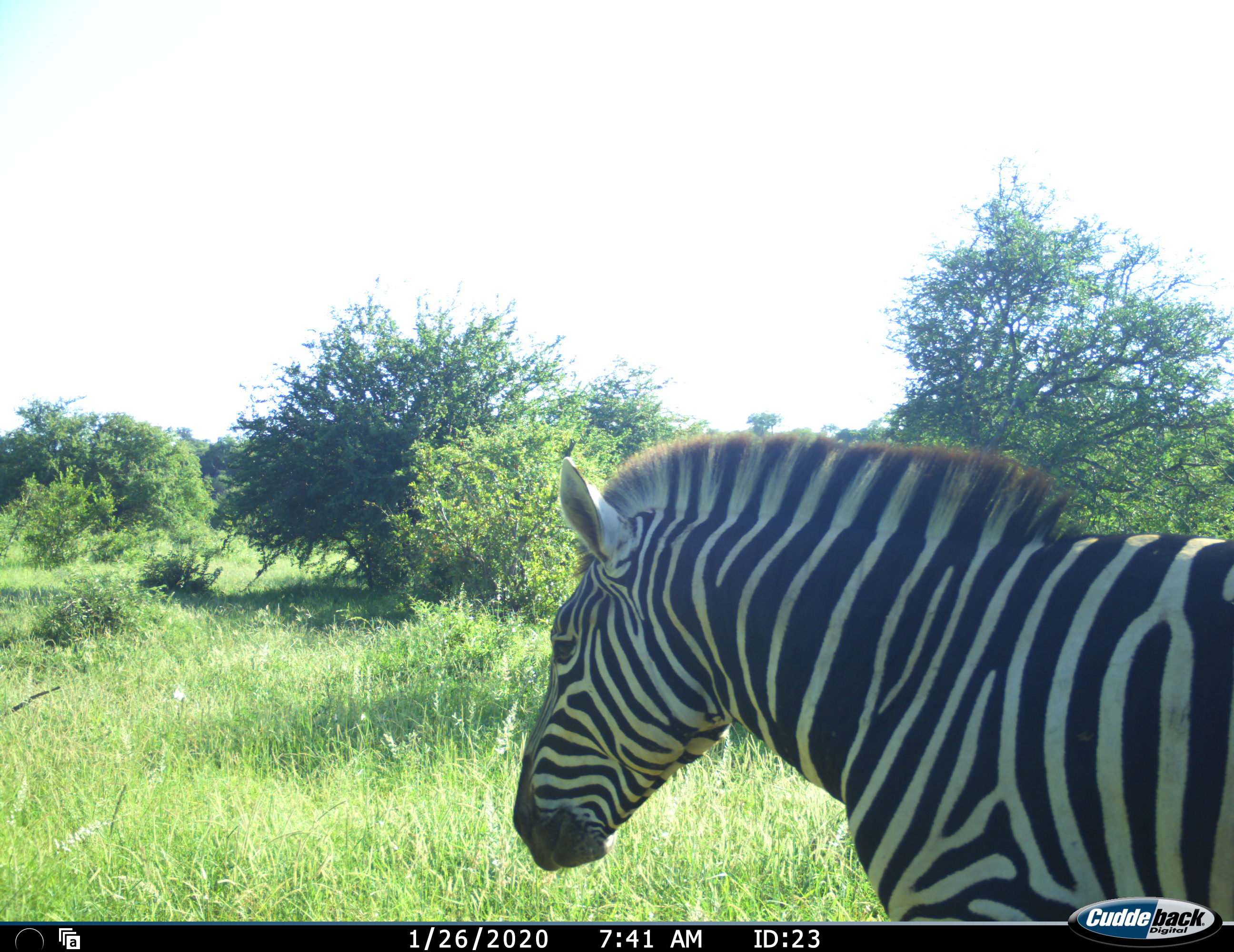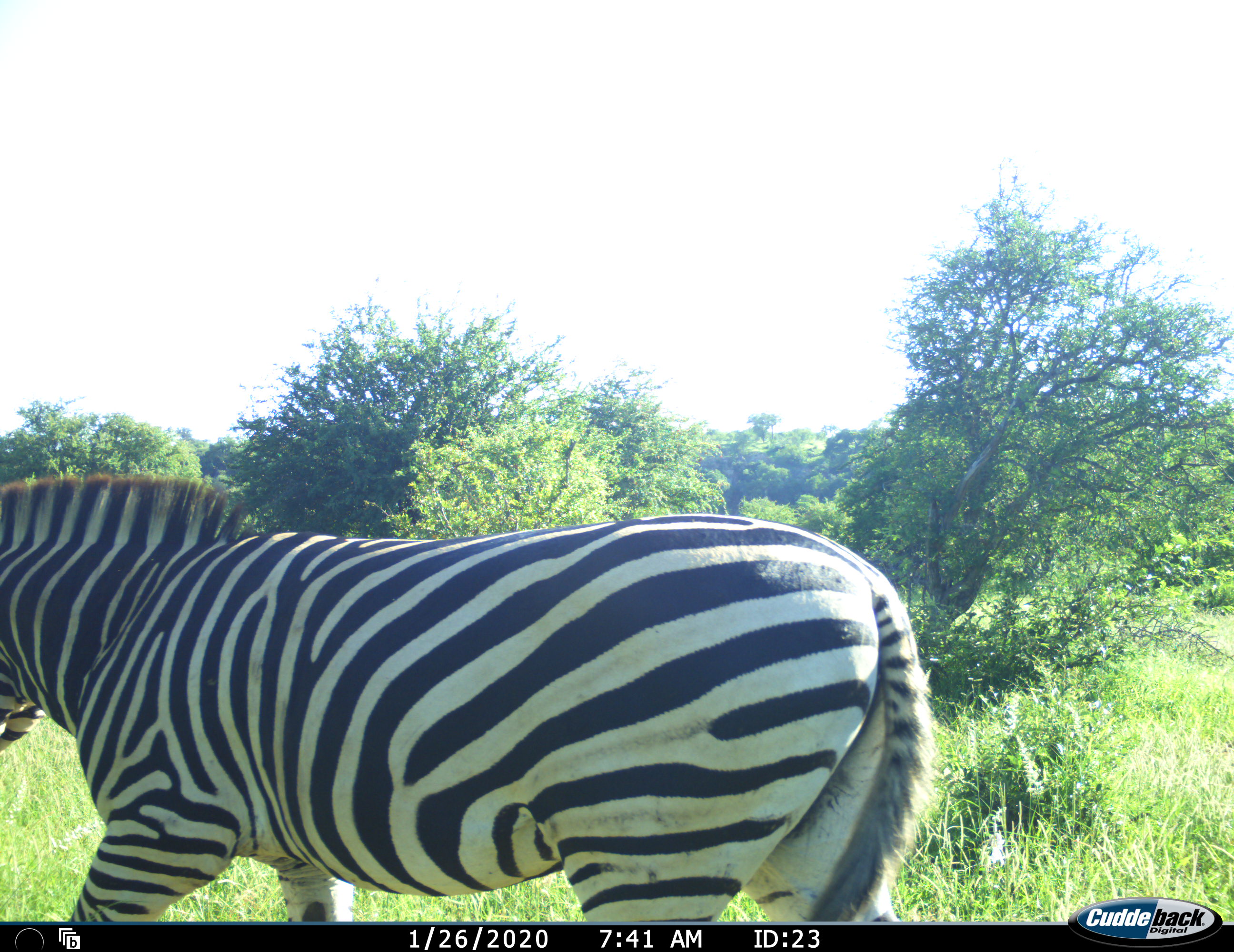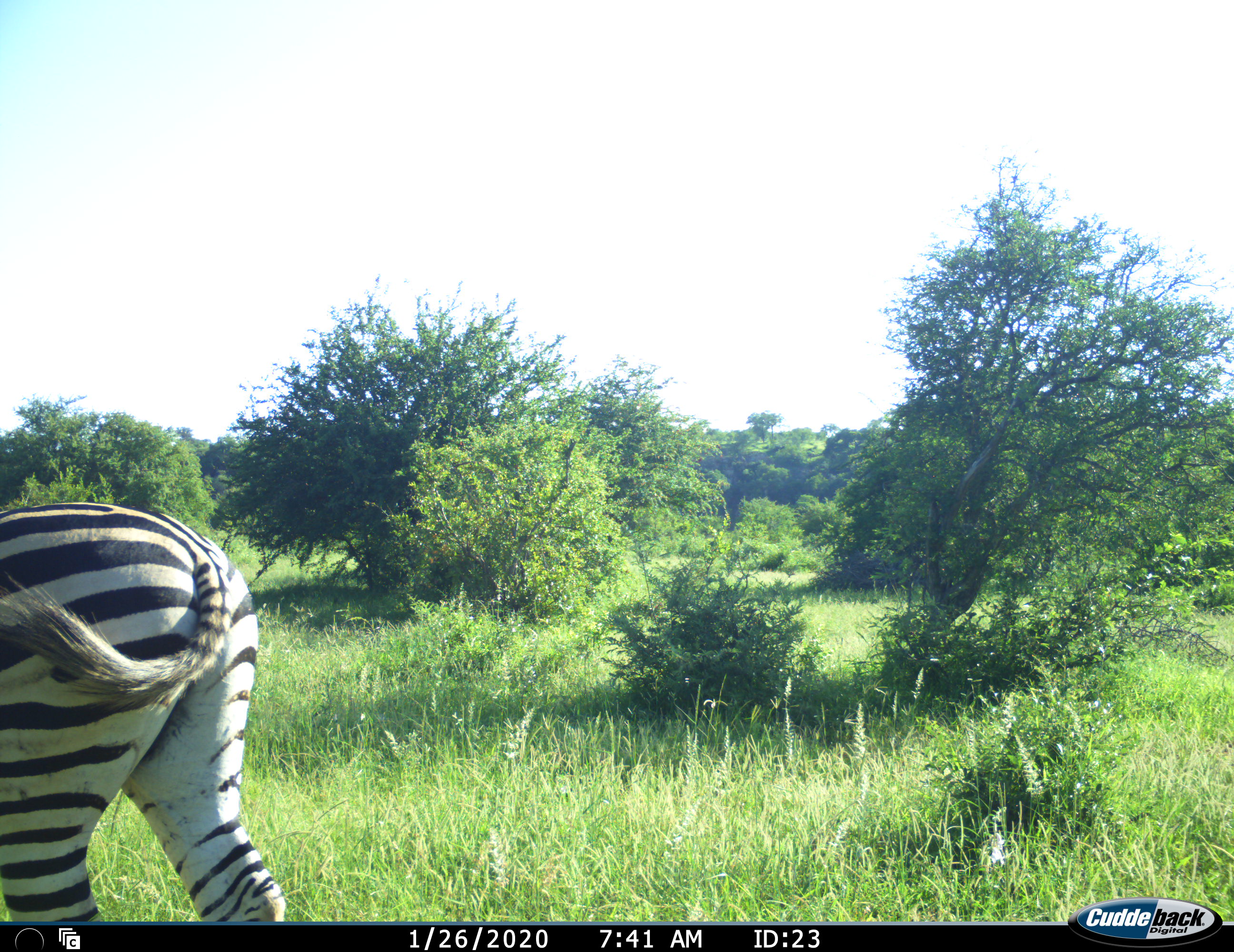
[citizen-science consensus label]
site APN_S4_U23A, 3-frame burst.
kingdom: Animalia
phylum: Chordata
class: Mammalia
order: Perissodactyla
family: Equidae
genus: Equus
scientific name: Equus quagga burchellii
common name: burchell's zebra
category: zebraburchells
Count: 1.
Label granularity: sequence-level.